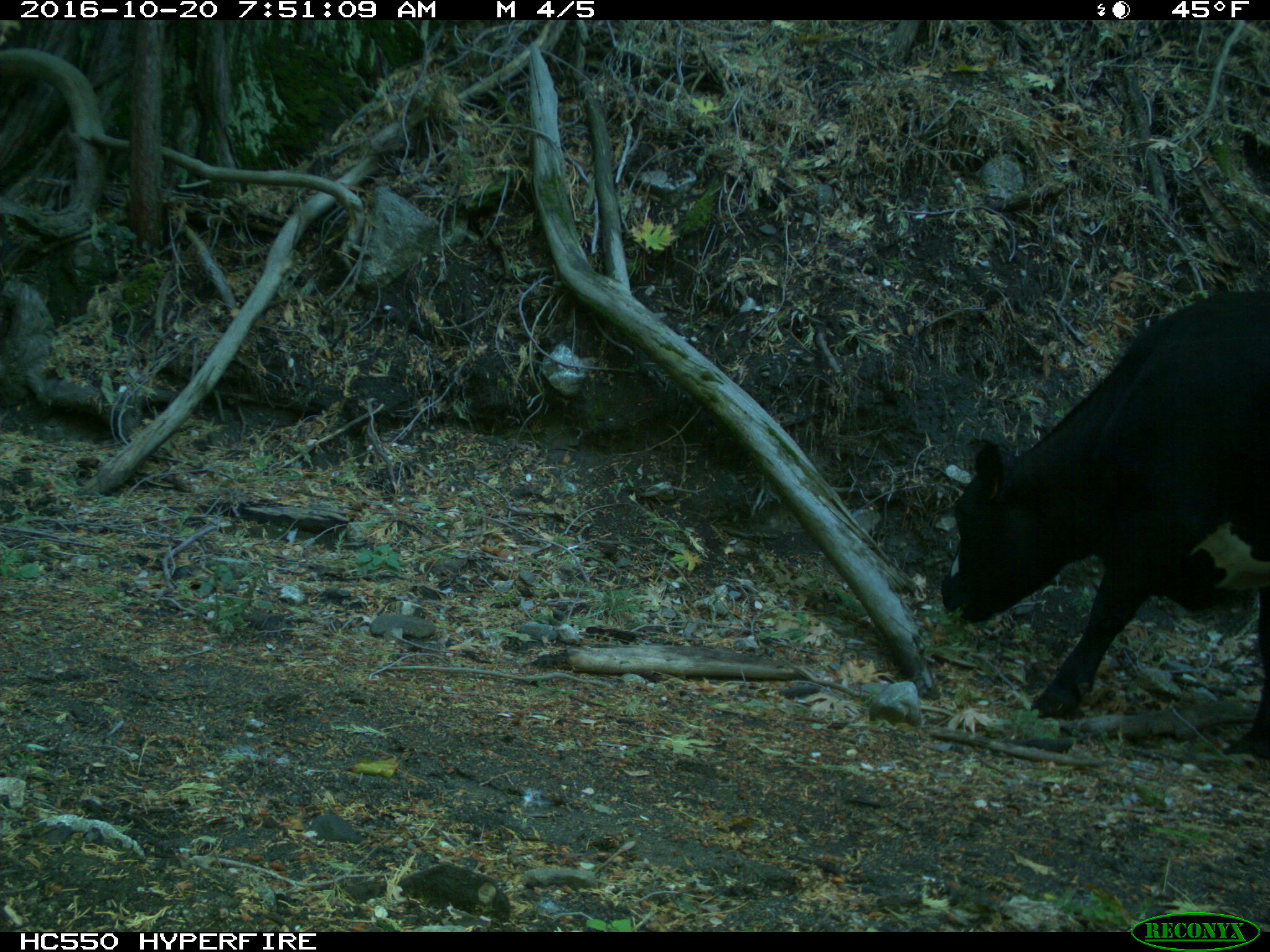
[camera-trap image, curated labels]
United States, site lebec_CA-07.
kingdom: Animalia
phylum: Chordata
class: Mammalia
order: Artiodactyla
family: Bovidae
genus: Bos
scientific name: Bos taurus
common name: domestic cow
Bos taurus (domestic cow).